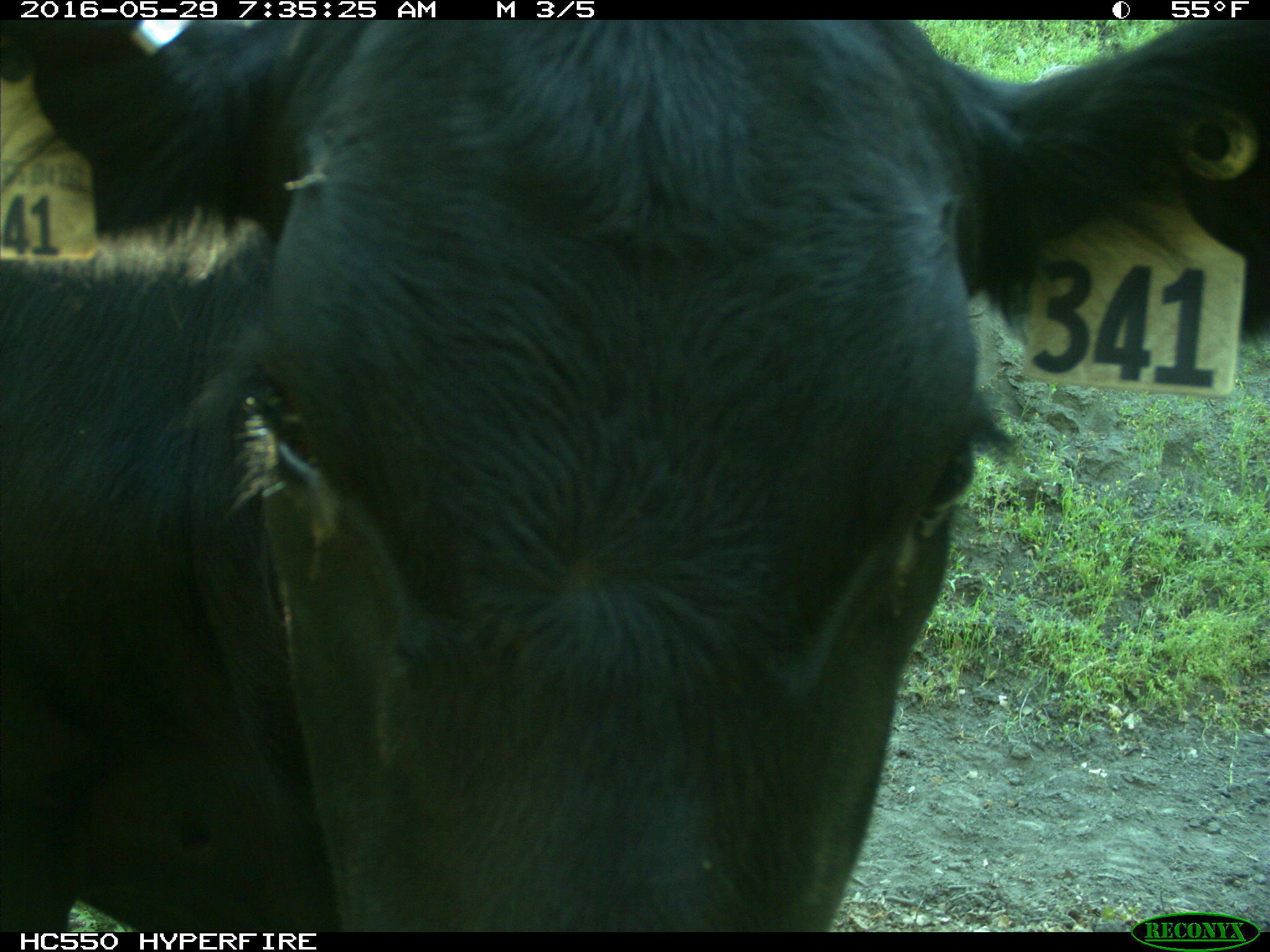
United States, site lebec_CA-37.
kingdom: Animalia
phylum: Chordata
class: Mammalia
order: Artiodactyla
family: Bovidae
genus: Bos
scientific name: Bos taurus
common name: domestic cow